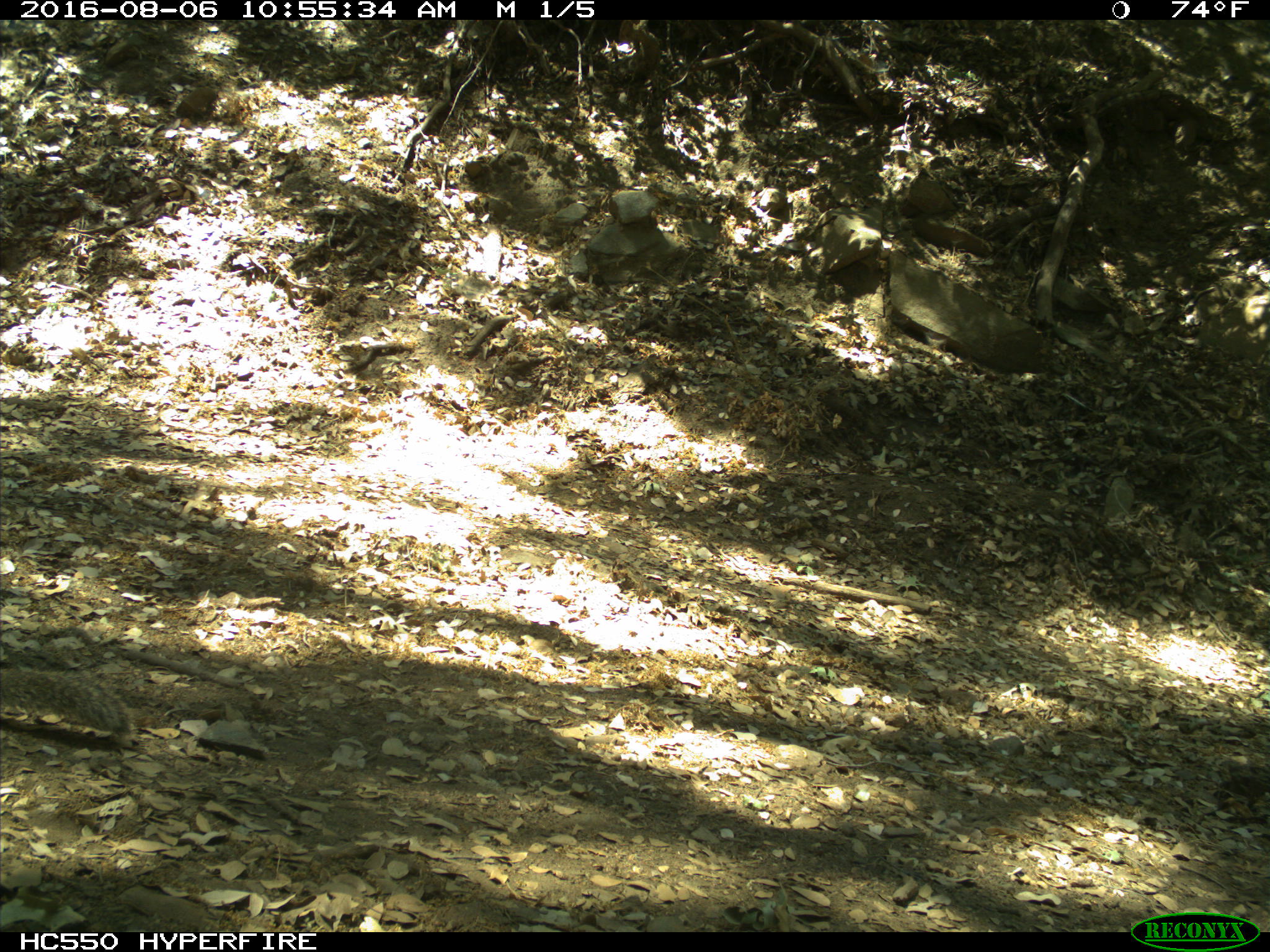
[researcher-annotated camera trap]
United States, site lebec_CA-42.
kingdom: Animalia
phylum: Chordata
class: Mammalia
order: Rodentia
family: Sciuridae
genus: Sciurus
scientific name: Sciurus carolinensis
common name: eastern gray squirrel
Sciurus carolinensis (eastern gray squirrel).